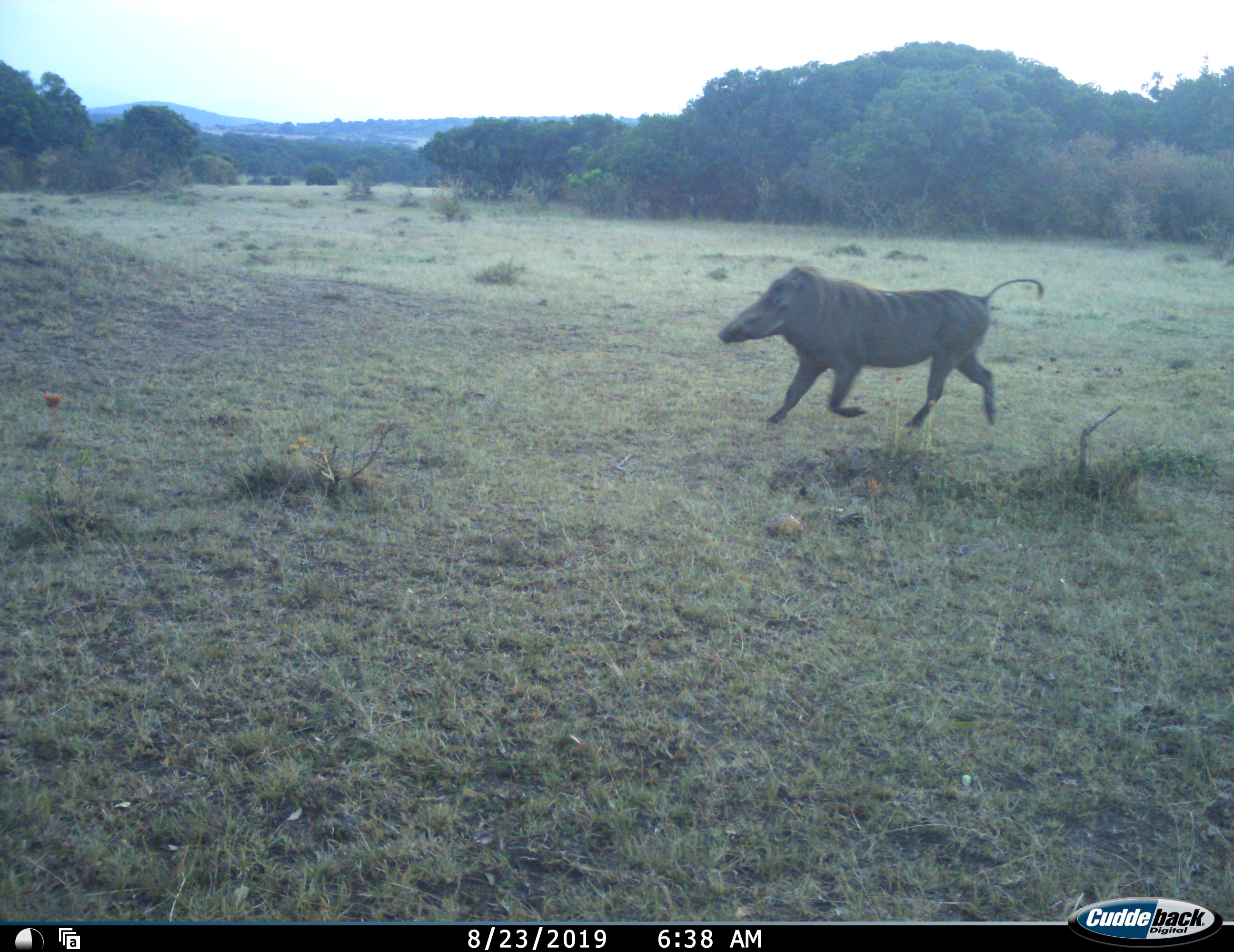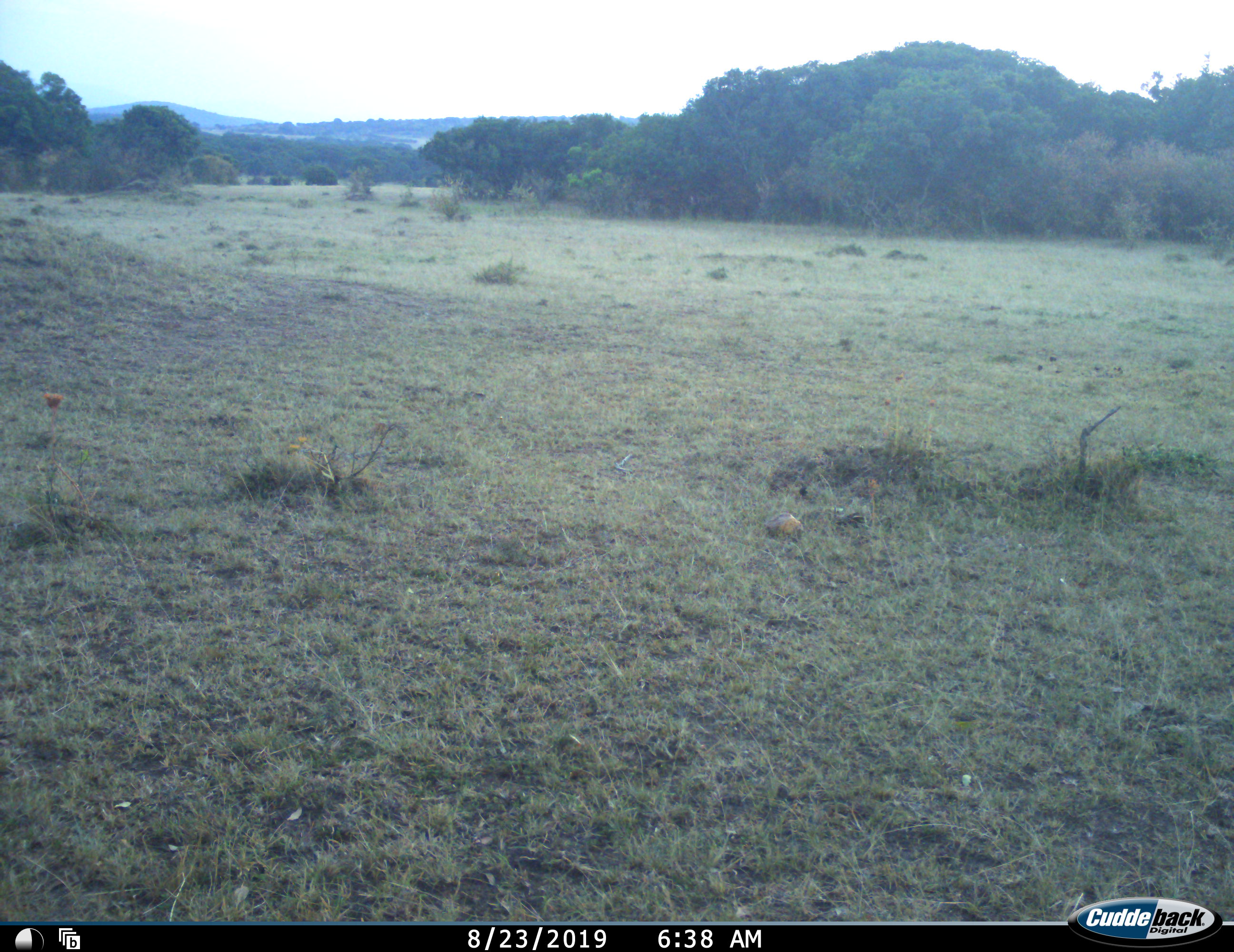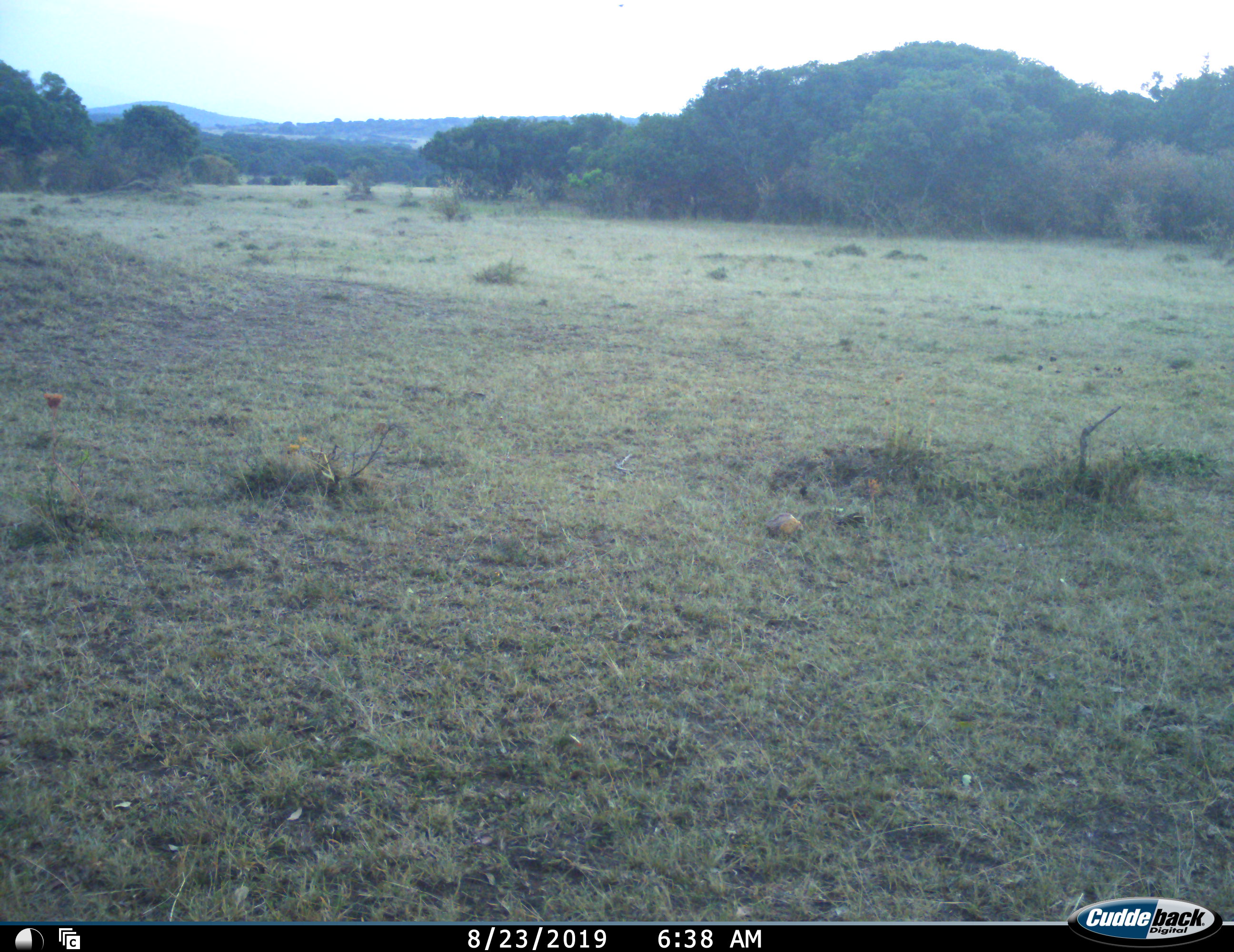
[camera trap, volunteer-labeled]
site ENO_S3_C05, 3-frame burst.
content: unidentified animal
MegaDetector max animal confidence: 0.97